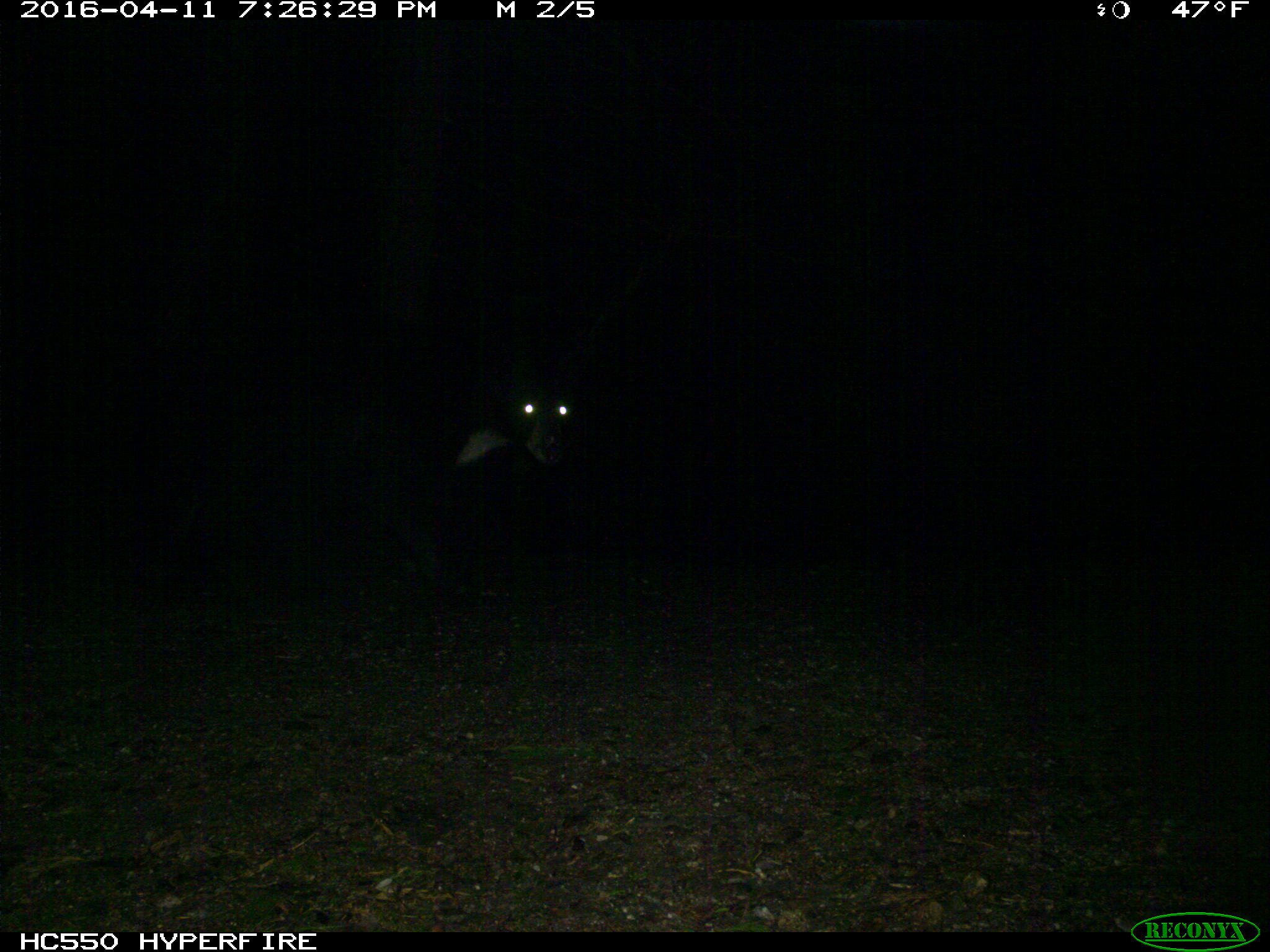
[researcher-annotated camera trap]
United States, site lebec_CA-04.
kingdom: Animalia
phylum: Chordata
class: Mammalia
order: Carnivora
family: Ursidae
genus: Ursus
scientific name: Ursus americanus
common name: american black bear